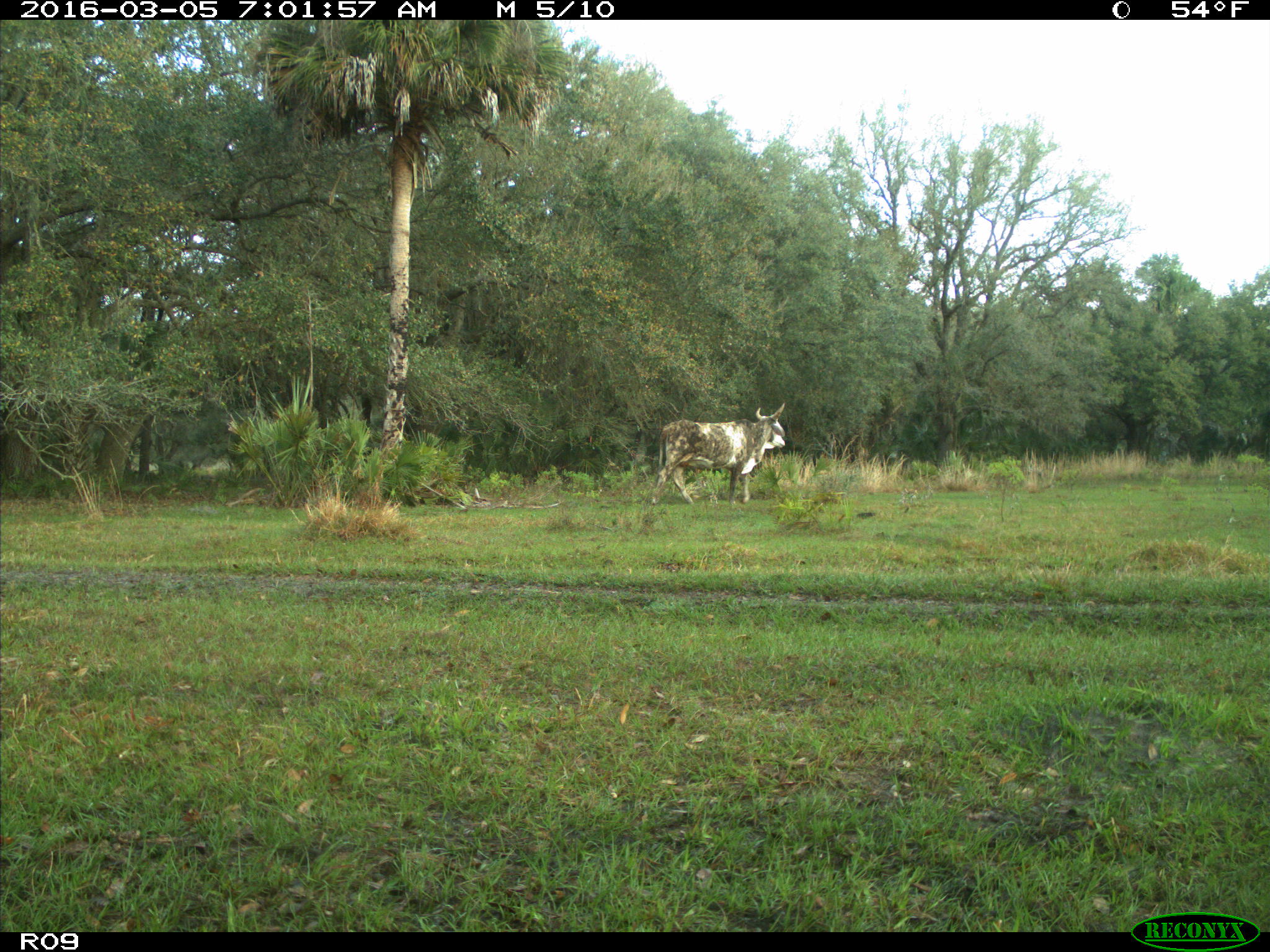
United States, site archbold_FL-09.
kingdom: Animalia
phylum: Chordata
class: Mammalia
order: Artiodactyla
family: Bovidae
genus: Bos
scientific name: Bos taurus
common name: domestic cow